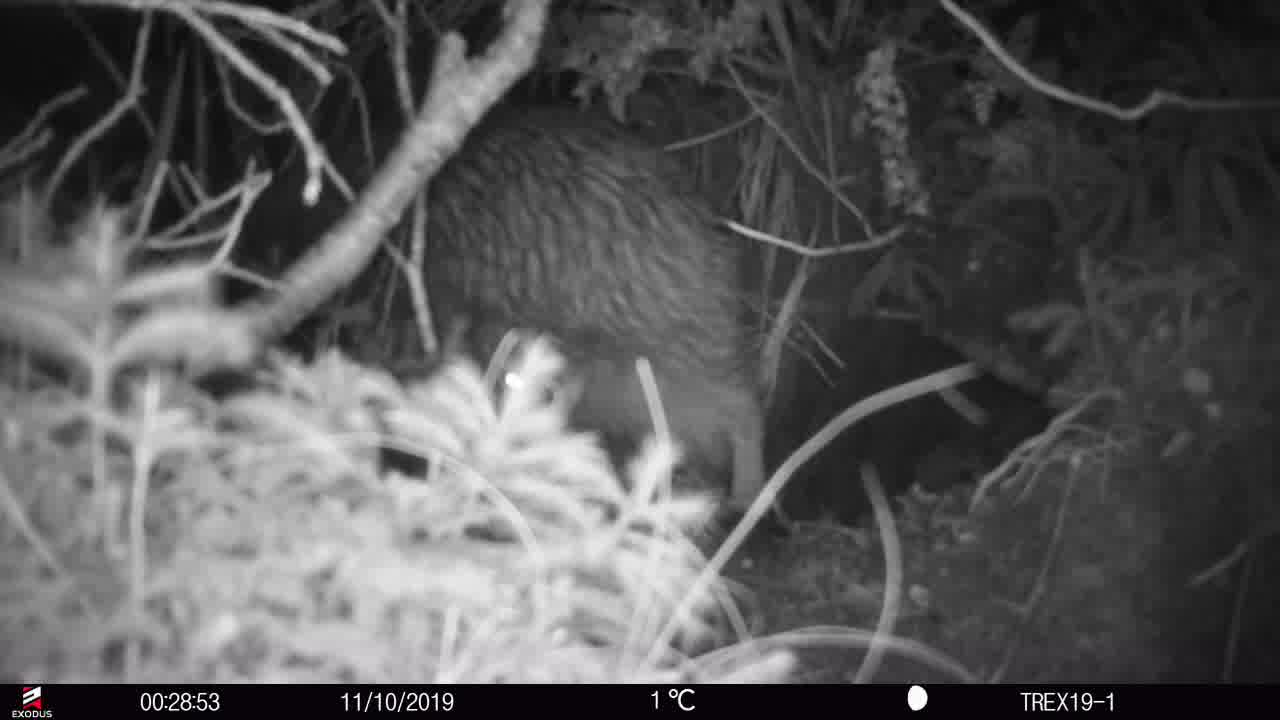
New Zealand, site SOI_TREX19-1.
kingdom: Animalia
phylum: Chordata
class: Aves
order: Apterygiformes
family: Apterygidae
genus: Apteryx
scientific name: Apteryx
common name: kiwi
Kiwi (Apteryx).